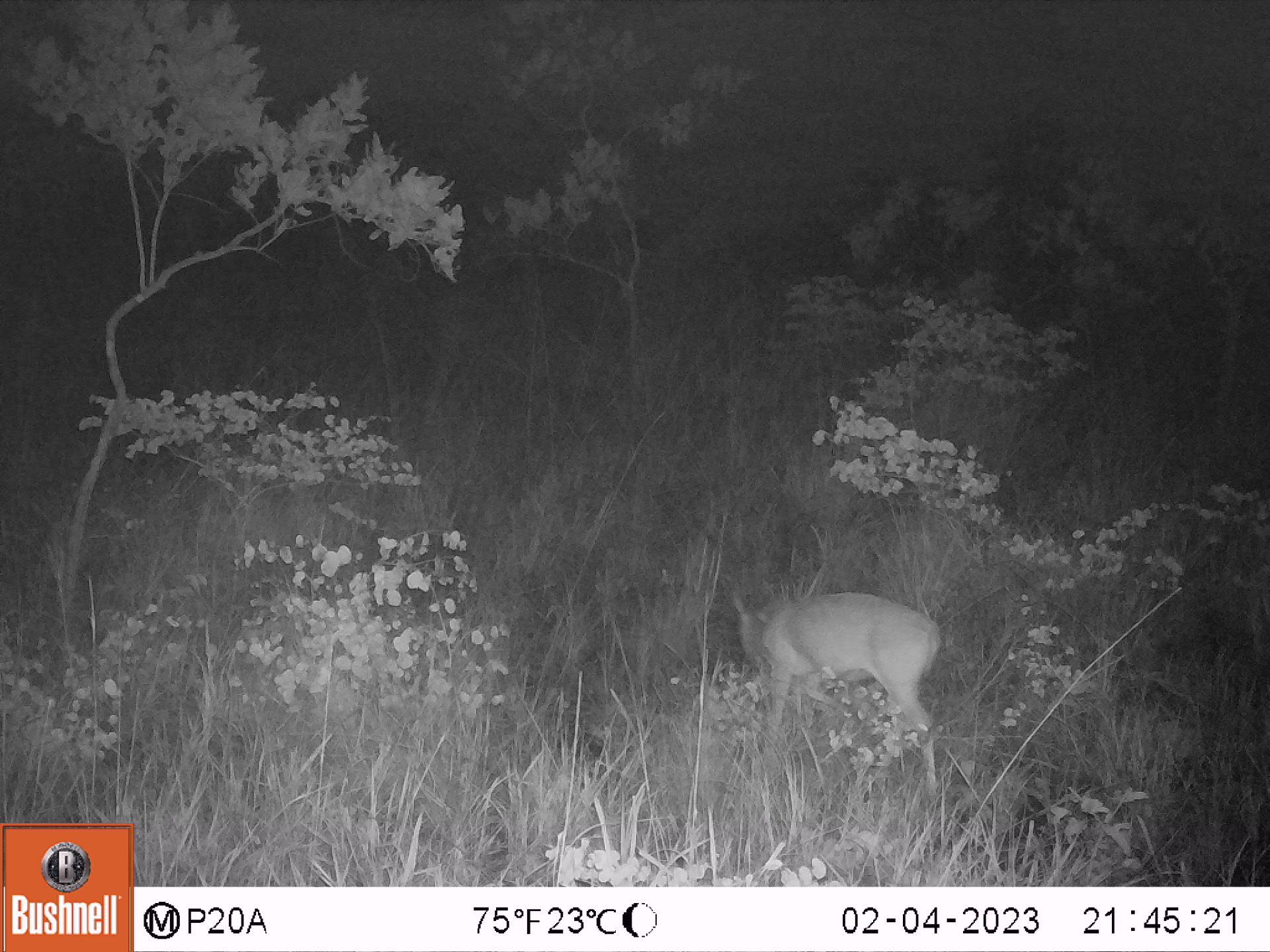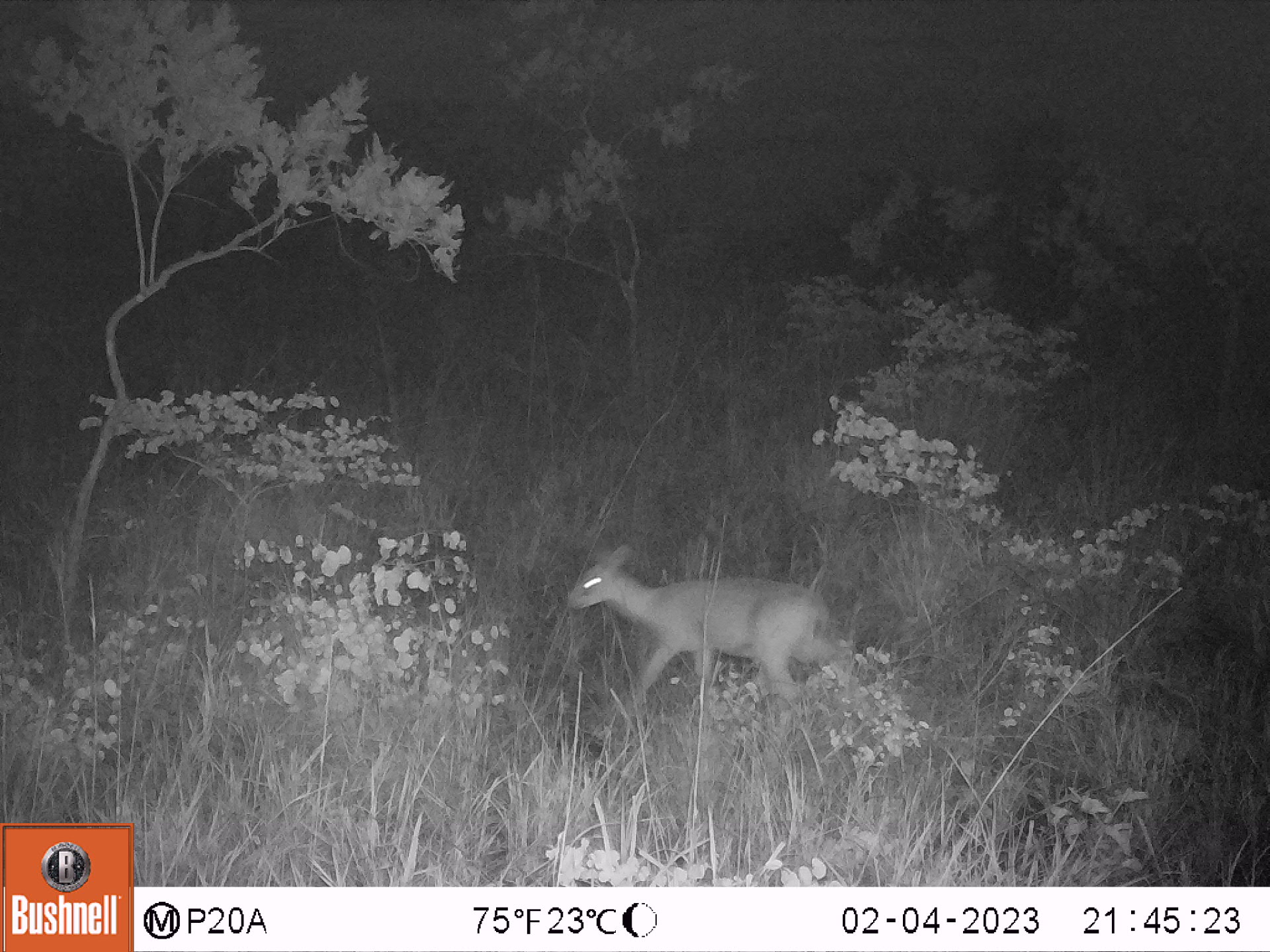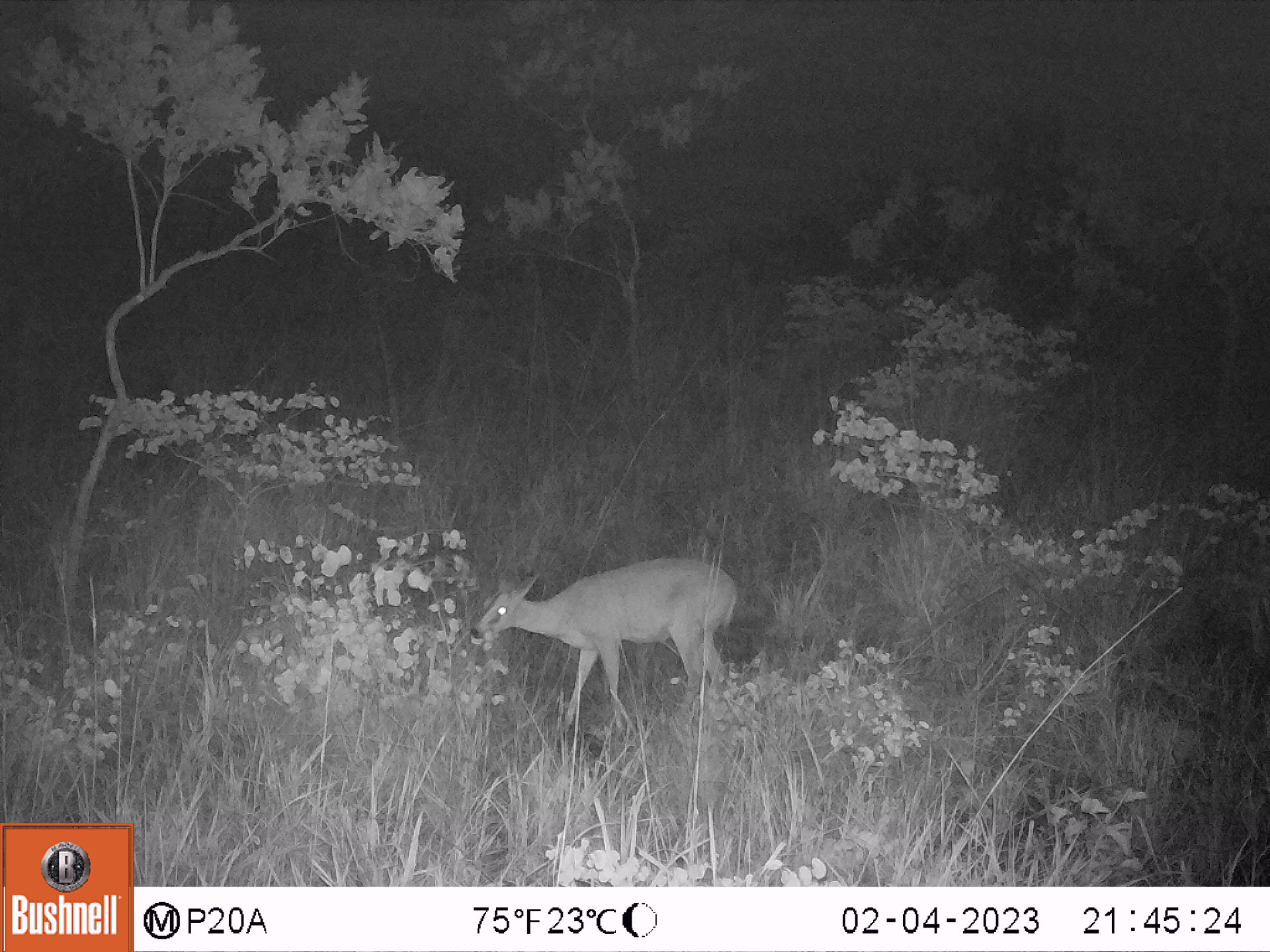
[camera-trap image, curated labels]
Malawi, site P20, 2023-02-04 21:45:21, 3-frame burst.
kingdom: Animalia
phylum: Chordata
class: Mammalia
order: Artiodactyla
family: Bovidae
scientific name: Antilopinae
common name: small antelope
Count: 1.